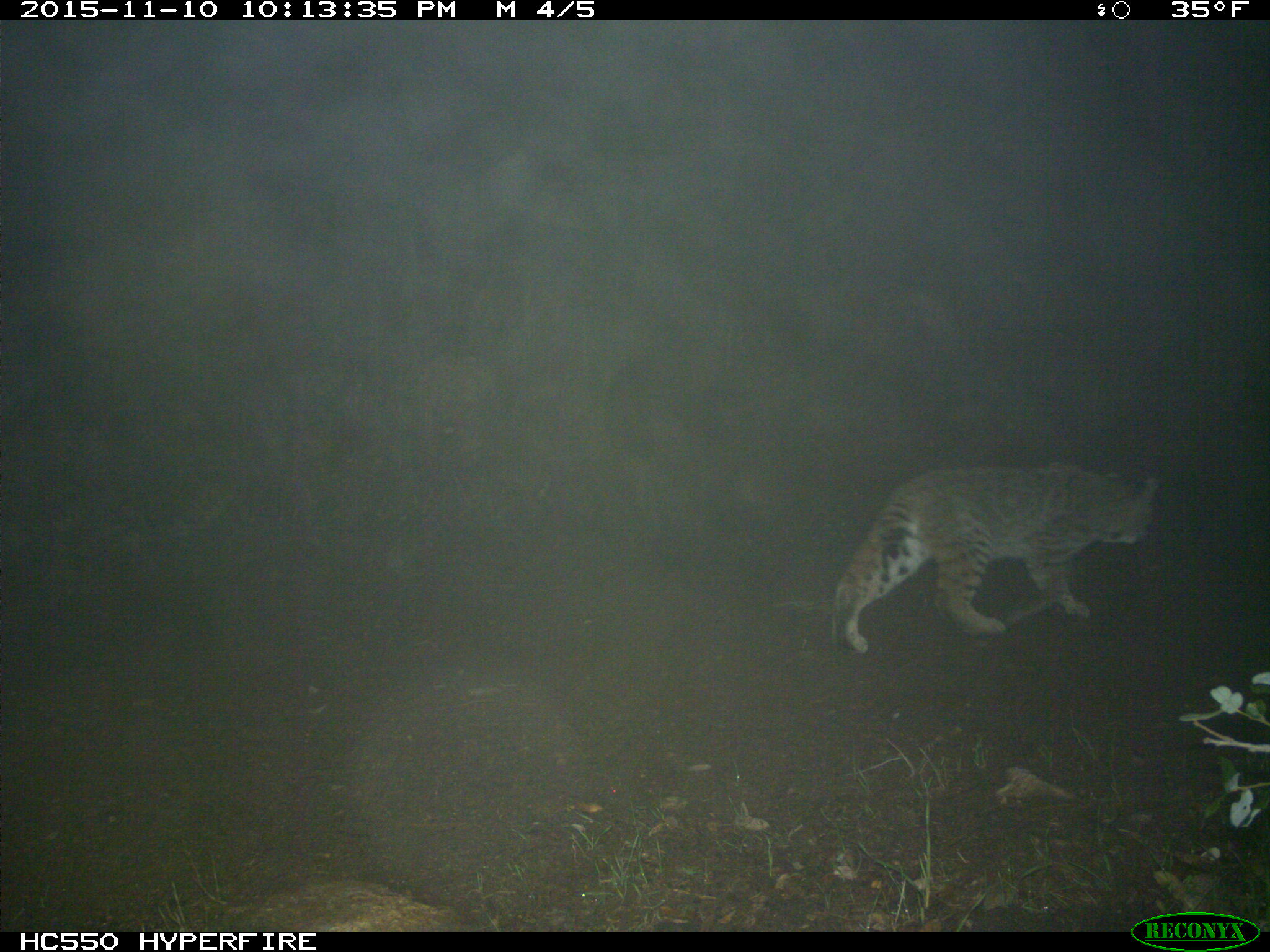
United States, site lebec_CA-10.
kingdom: Animalia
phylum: Chordata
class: Mammalia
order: Carnivora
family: Felidae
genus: Lynx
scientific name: Lynx rufus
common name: bobcat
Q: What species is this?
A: Lynx rufus (bobcat).